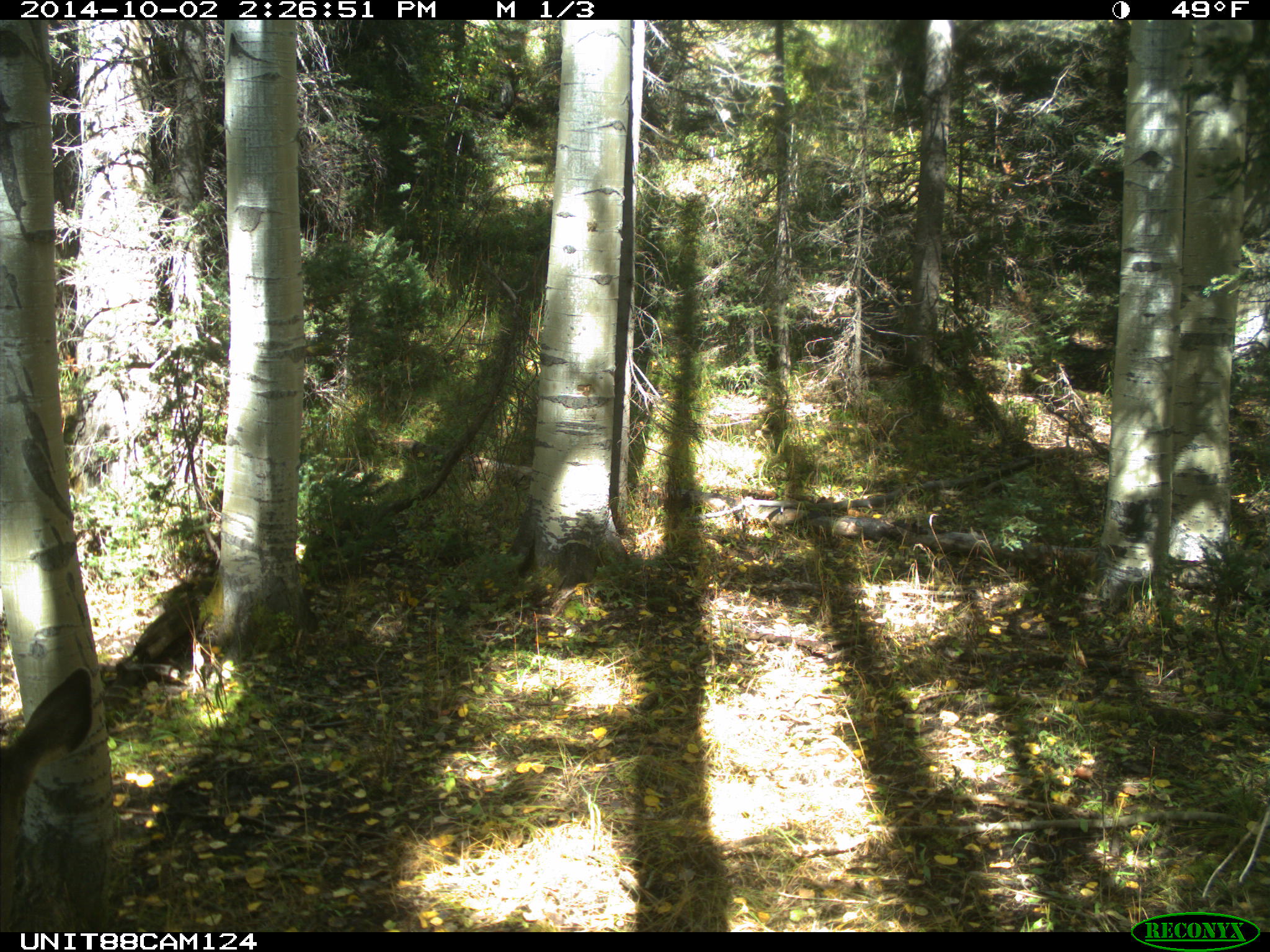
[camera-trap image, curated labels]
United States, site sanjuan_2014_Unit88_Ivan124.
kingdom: Animalia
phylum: Chordata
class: Mammalia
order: Artiodactyla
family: Cervidae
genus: Odocoileus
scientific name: Odocoileus hemionus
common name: mule deer